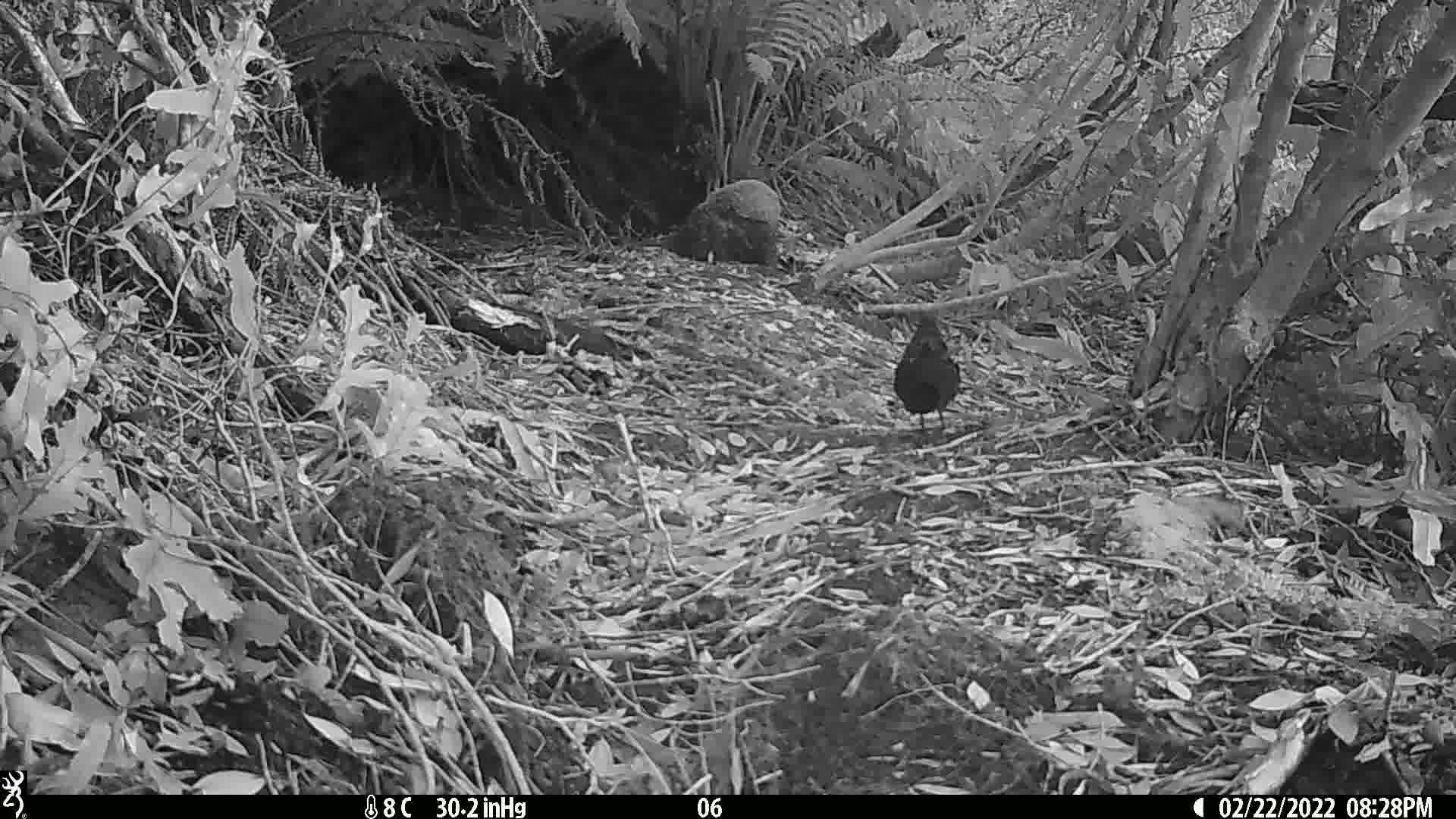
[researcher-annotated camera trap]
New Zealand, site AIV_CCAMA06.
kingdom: Animalia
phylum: Chordata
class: Aves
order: Passeriformes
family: Turdidae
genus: Turdus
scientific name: Turdus merula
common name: eurasian blackbird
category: blackbird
Blackbird (eurasian blackbird) (Turdus merula).